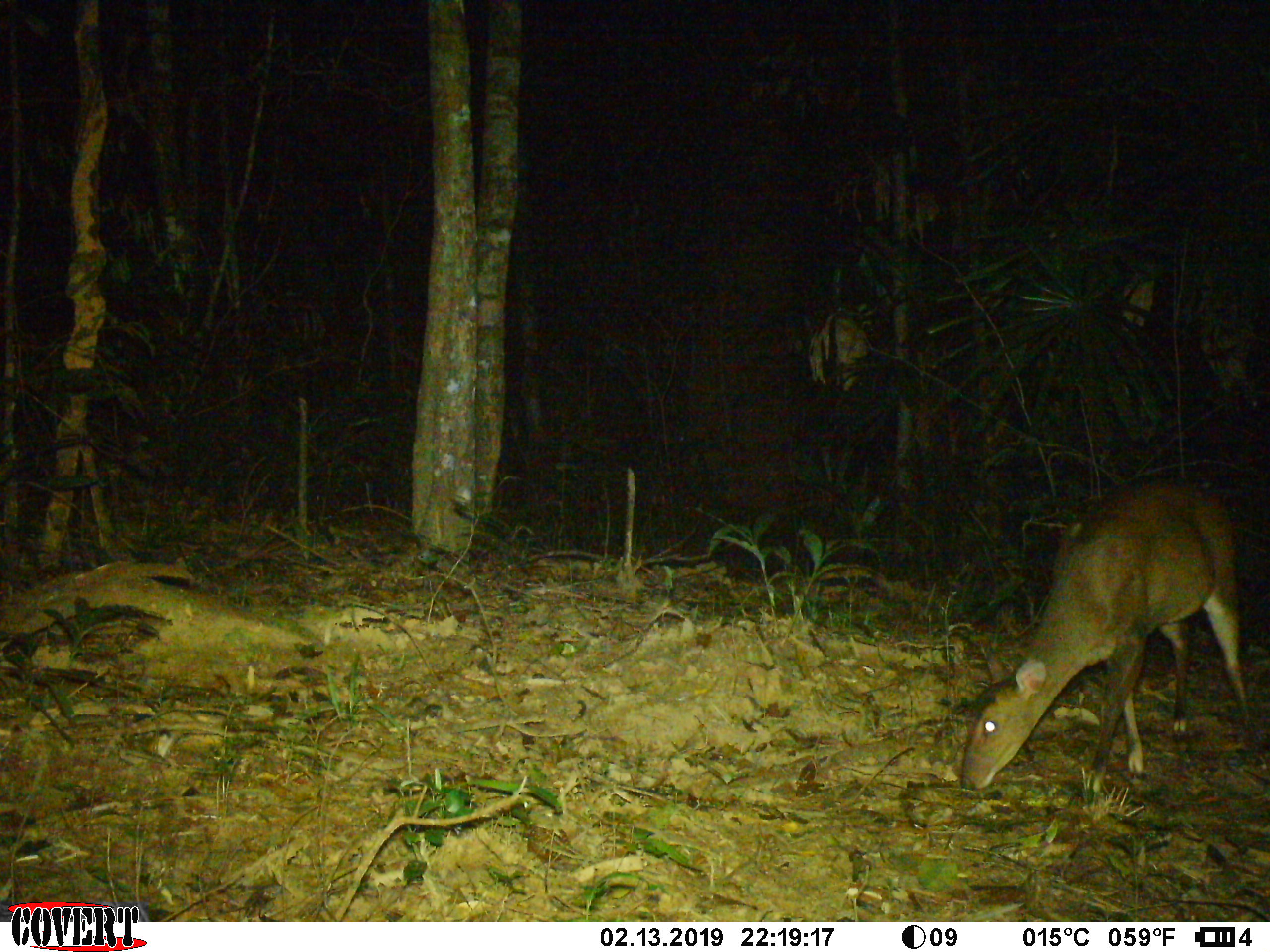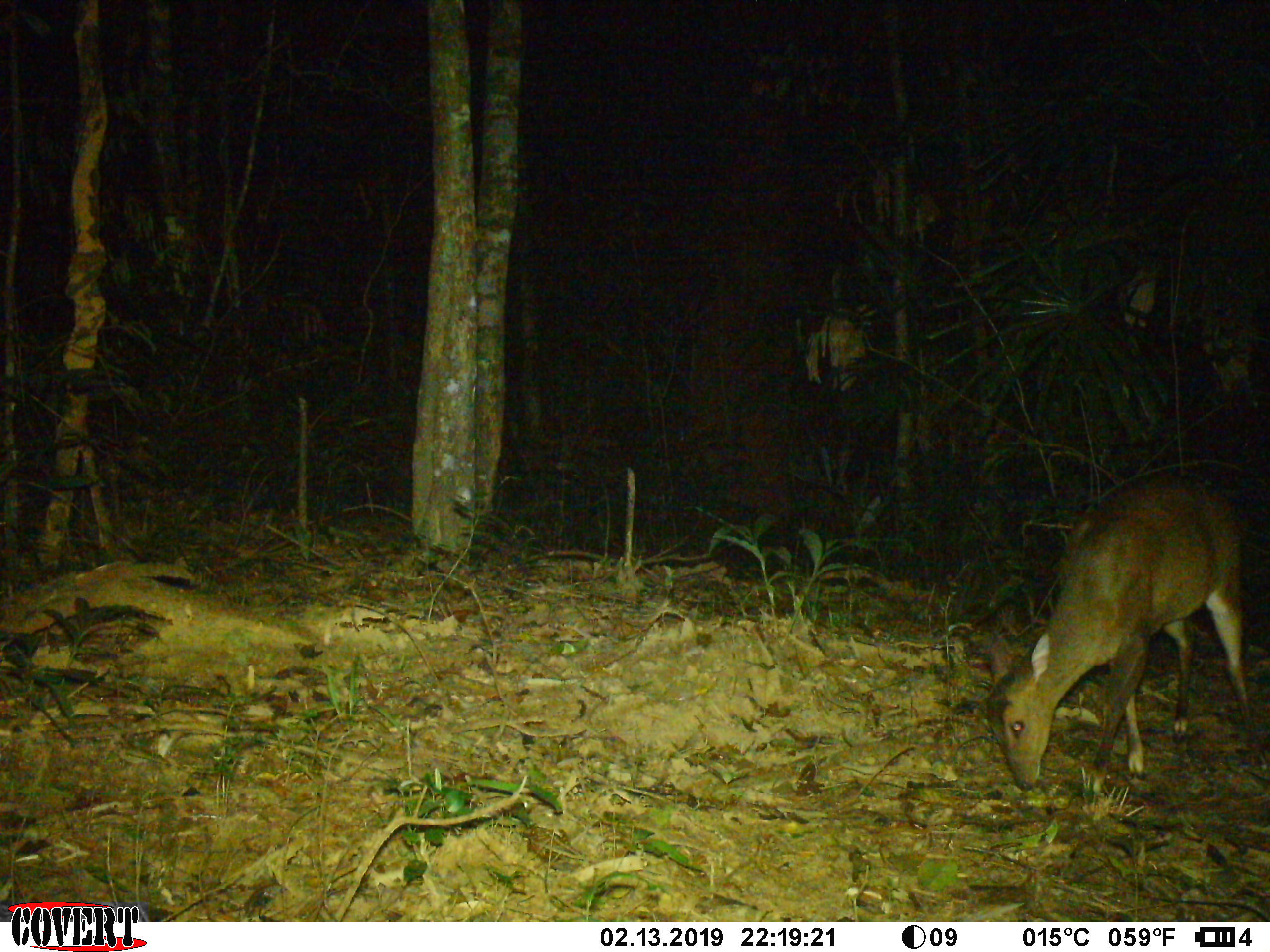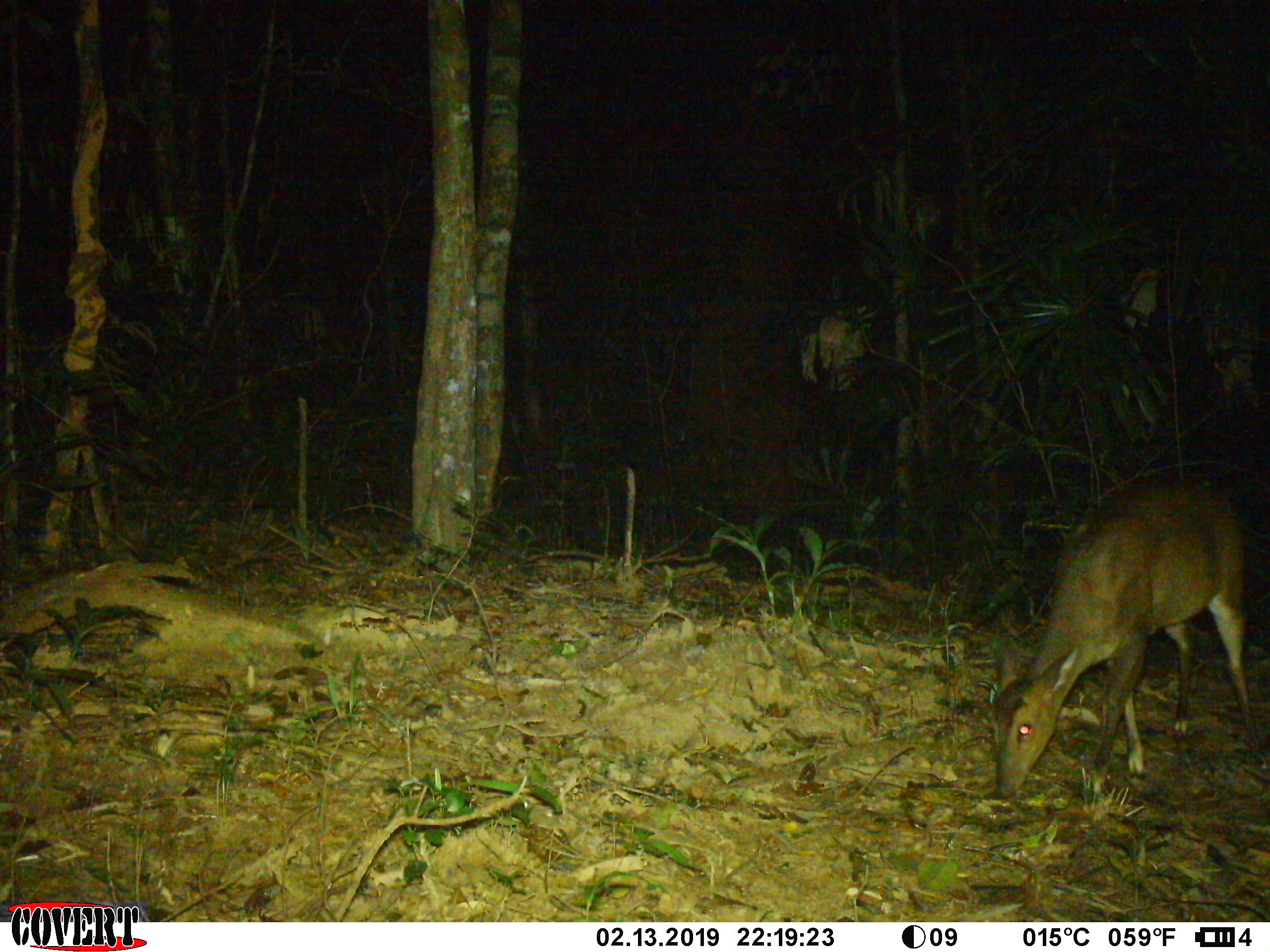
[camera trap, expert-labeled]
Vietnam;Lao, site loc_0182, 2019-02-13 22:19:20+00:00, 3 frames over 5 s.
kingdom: Animalia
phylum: Chordata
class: Mammalia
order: Artiodactyla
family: Cervidae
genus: Muntiacus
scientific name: Muntiacus vuquangensis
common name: large-antlered muntjac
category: large antlered muntjac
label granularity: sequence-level